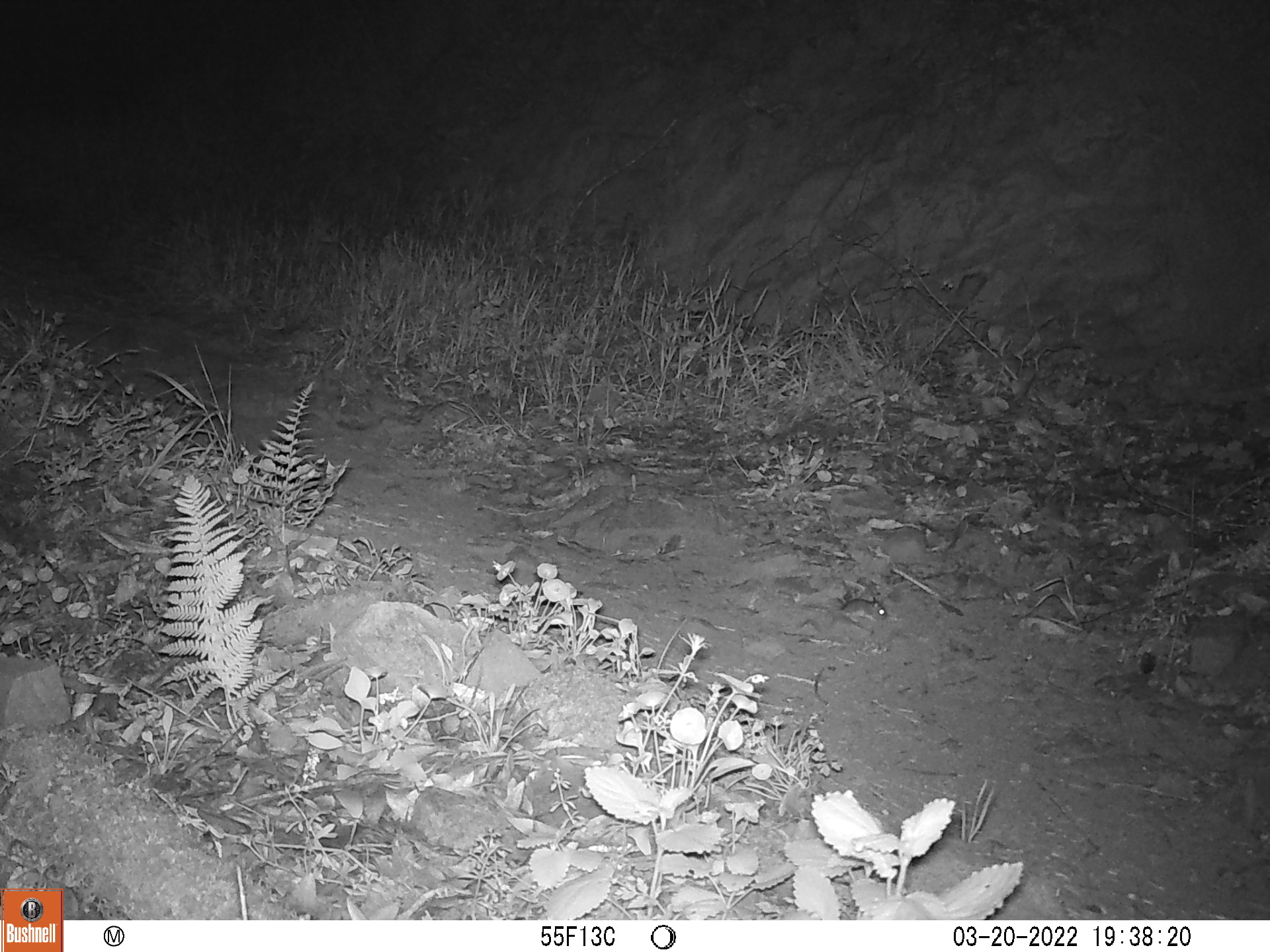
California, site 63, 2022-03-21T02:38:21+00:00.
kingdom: Animalia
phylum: Chordata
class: Mammalia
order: Rodentia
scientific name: Rodentia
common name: mouse or rat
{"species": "mouse or rat (Rodentia)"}